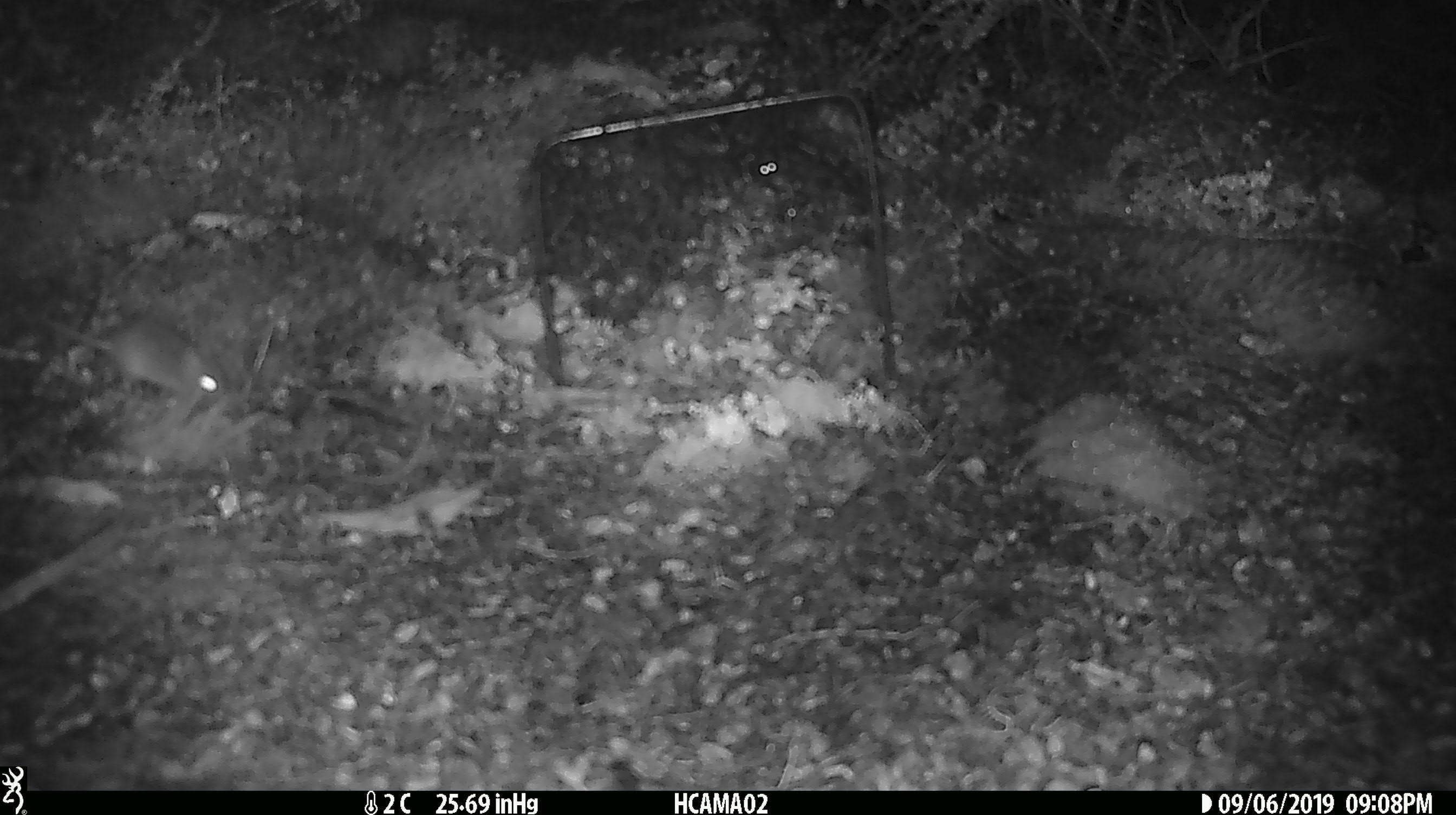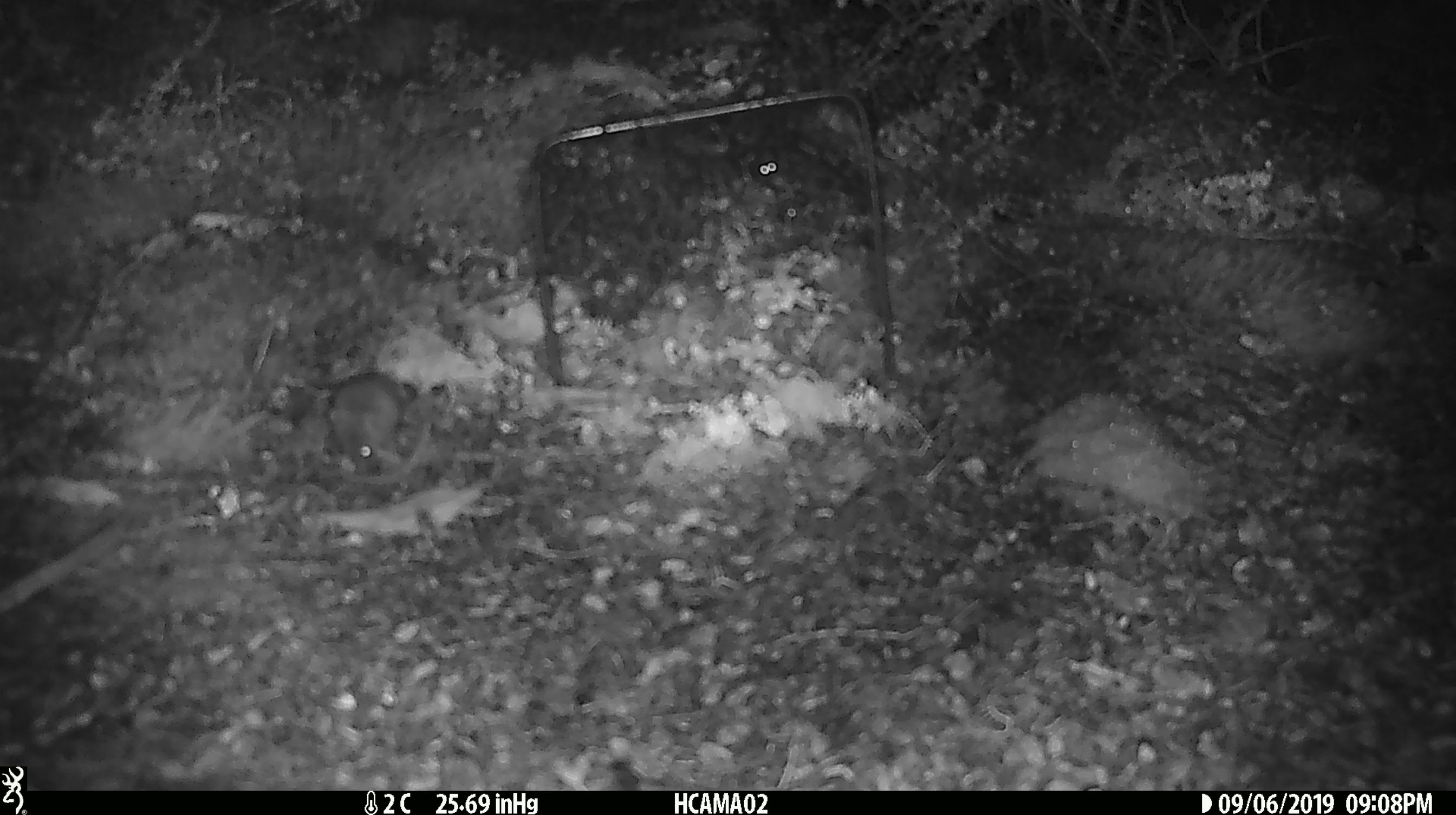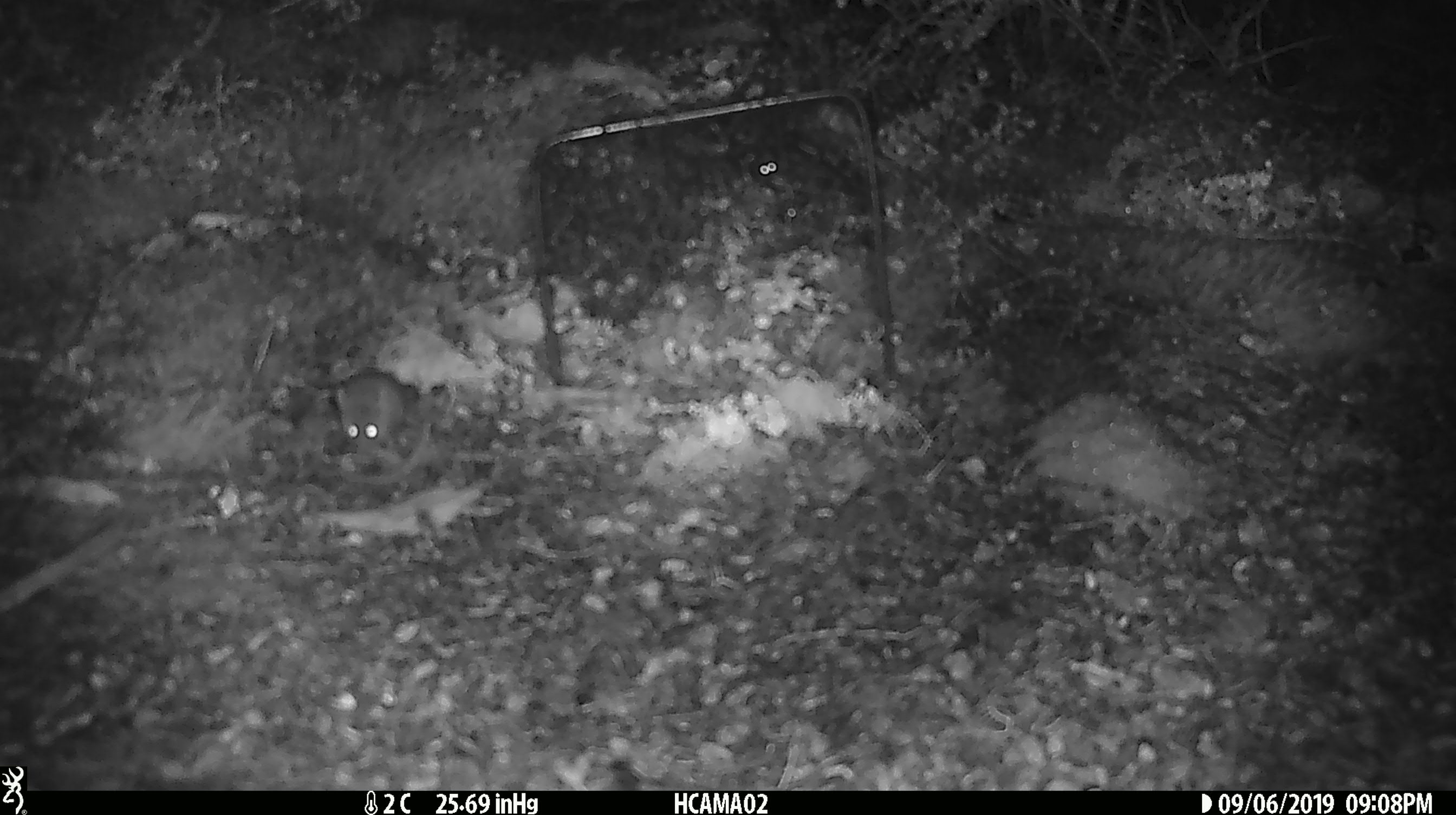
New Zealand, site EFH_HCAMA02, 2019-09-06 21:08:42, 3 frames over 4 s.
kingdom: Animalia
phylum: Chordata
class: Mammalia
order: Rodentia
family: Muridae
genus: Mus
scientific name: Mus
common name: mouse